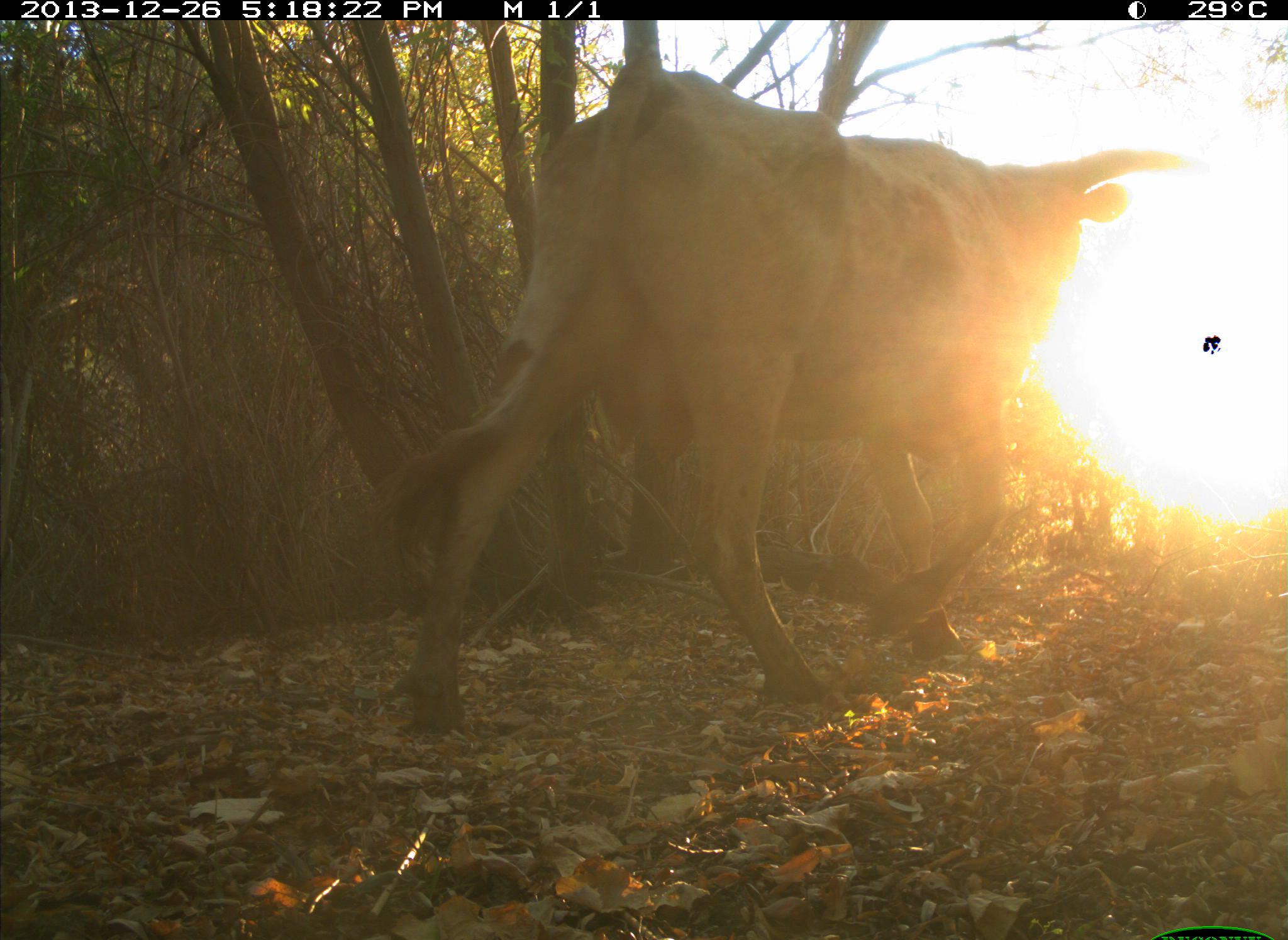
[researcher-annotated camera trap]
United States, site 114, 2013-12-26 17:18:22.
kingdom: Animalia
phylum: Chordata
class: Mammalia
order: Artiodactyla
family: Bovidae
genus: Bos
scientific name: Bos taurus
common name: cow